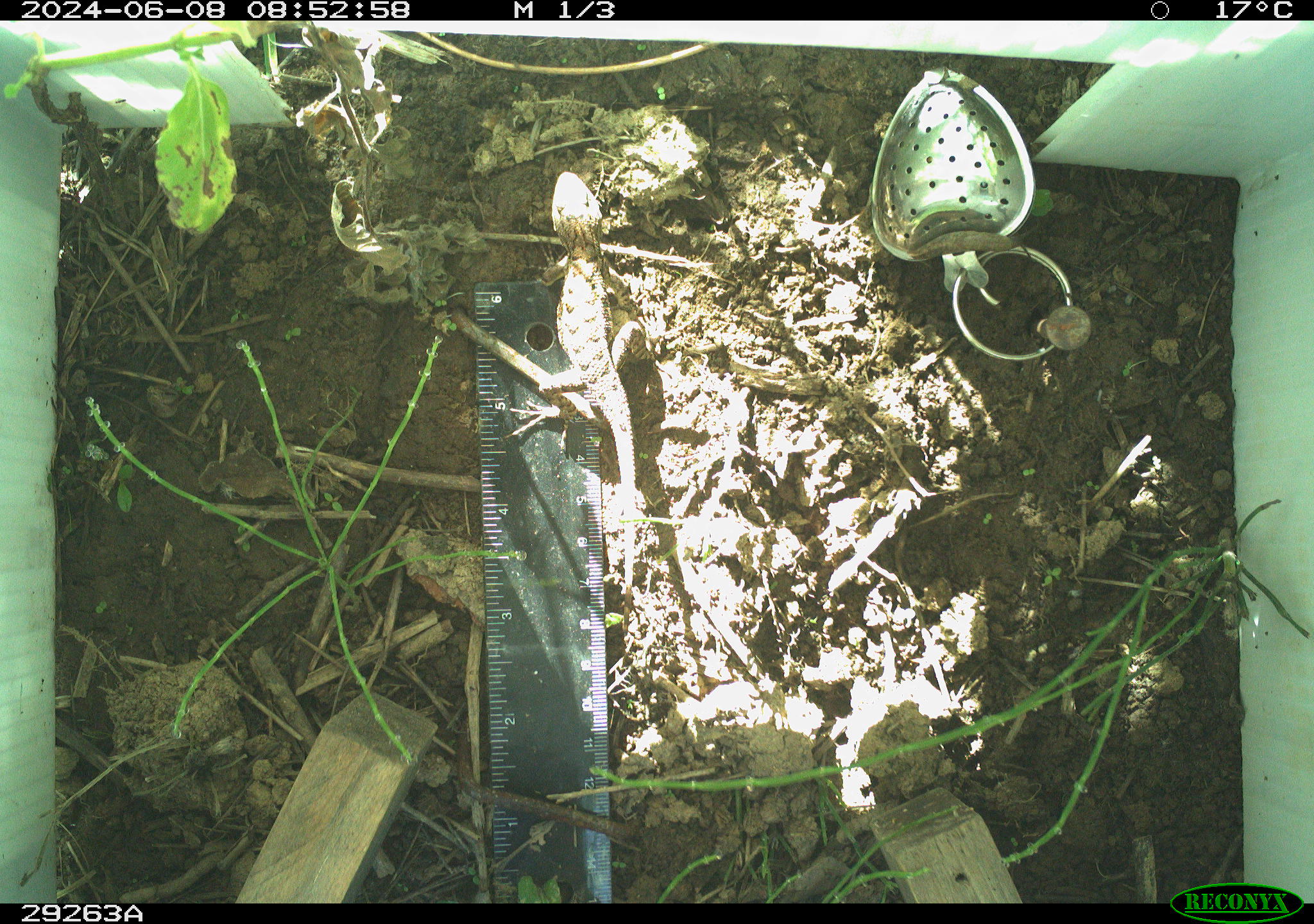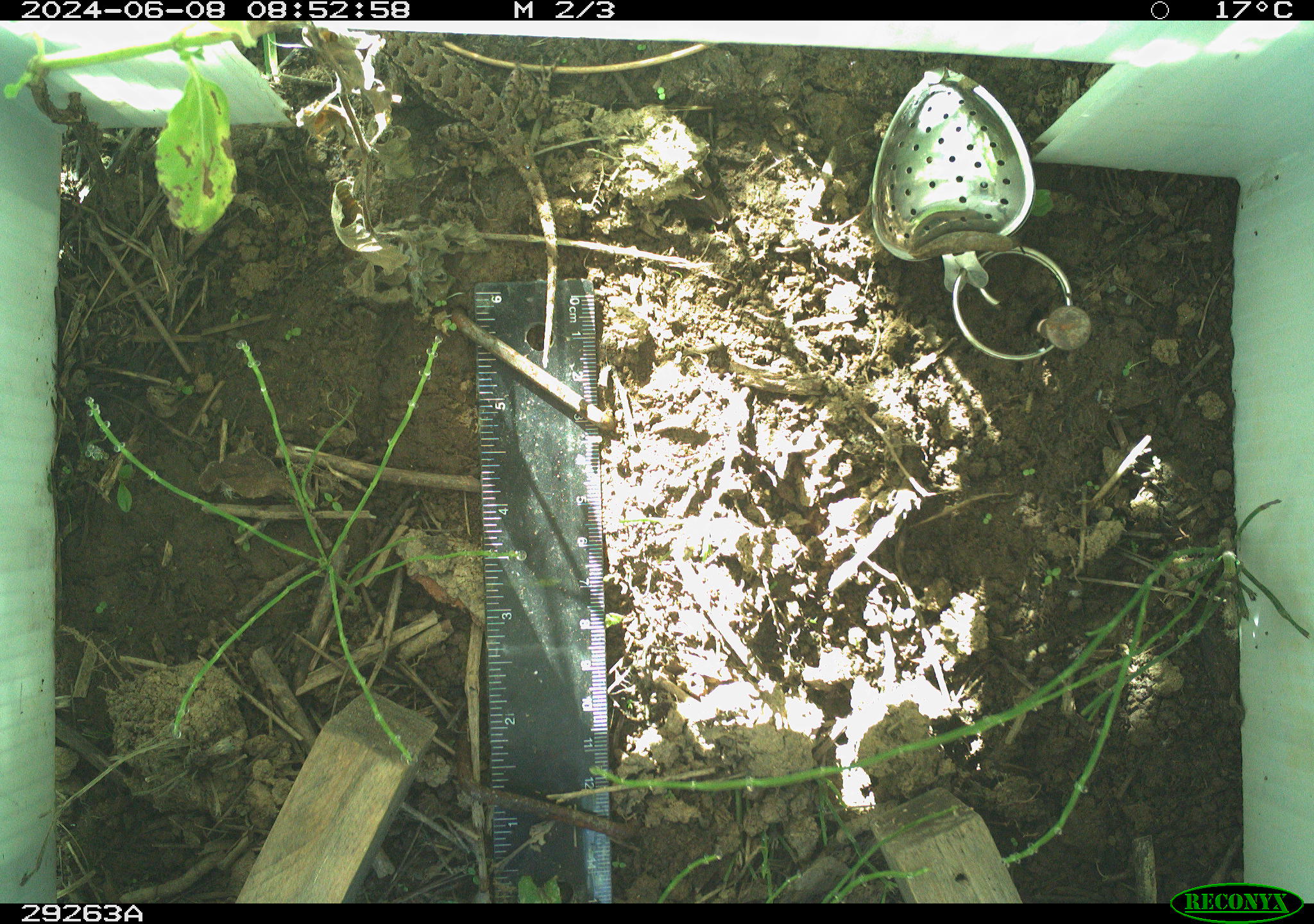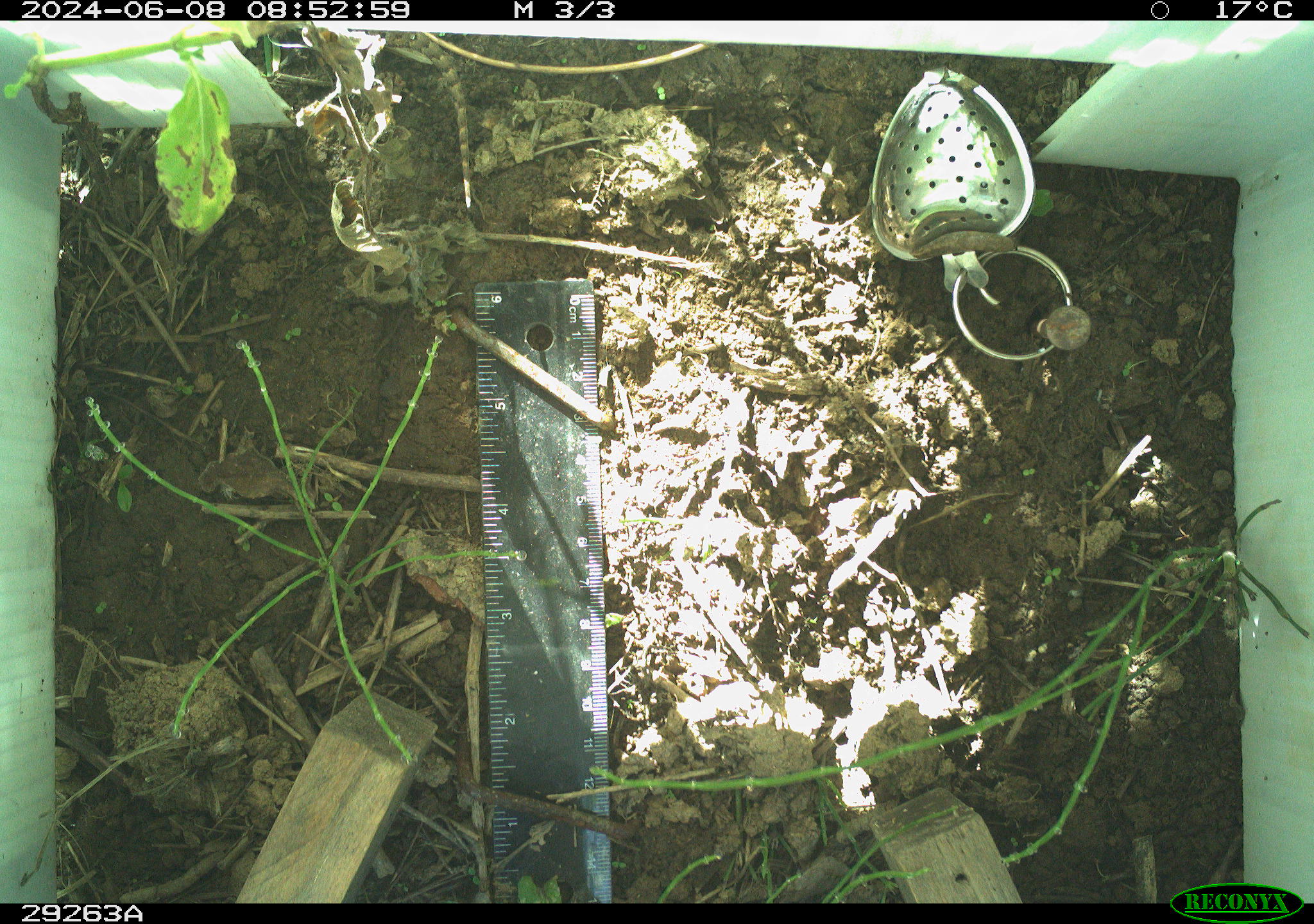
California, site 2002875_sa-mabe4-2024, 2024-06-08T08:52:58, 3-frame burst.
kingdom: Animalia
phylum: Chordata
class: Reptilia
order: Squamata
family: Phrynosomatidae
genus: Sceloporus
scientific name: Sceloporus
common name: spiny lizards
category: sceloporus species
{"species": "sceloporus species (spiny lizards) (Sceloporus)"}